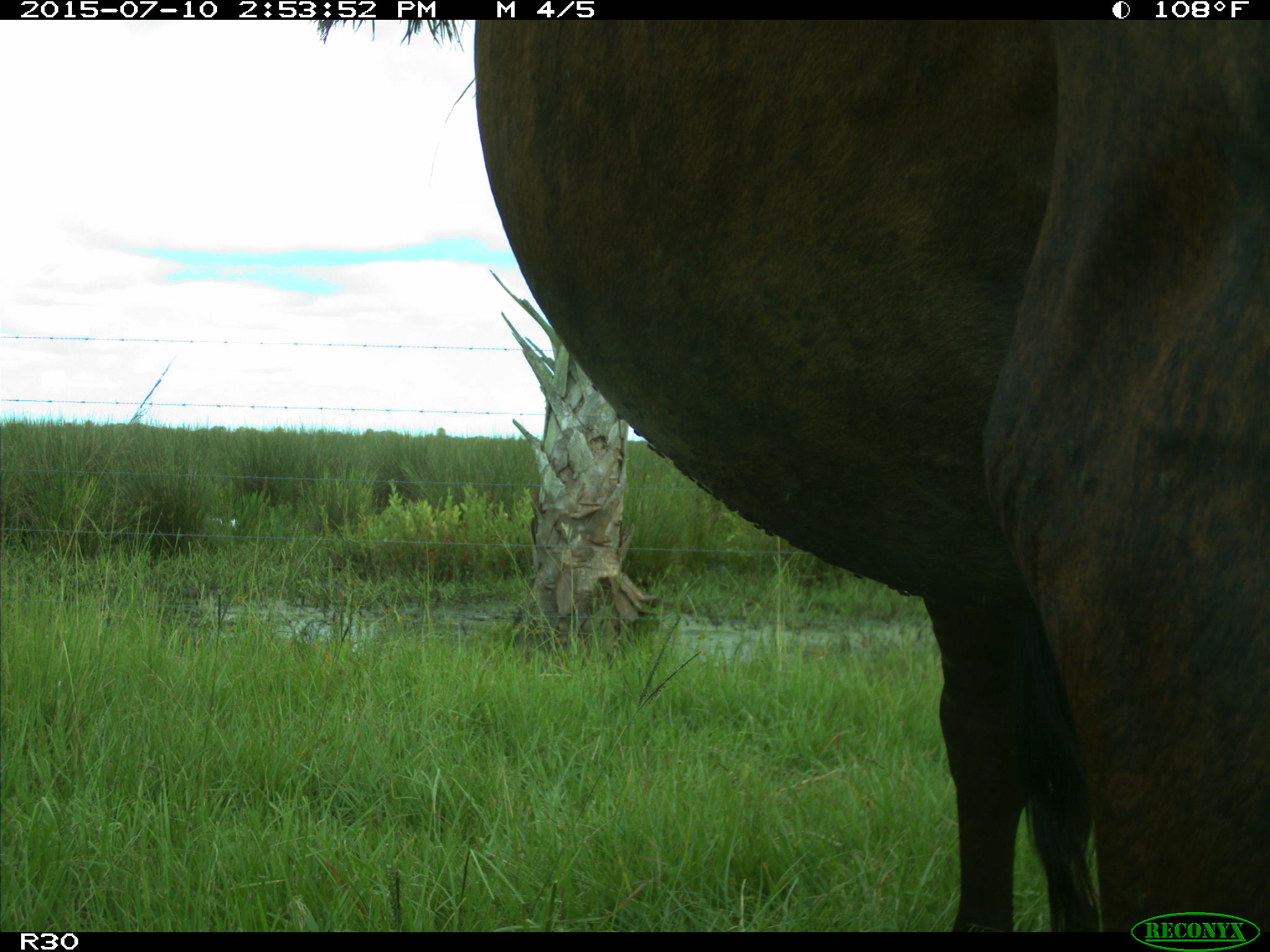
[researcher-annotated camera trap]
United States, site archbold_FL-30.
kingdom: Animalia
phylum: Chordata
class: Mammalia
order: Artiodactyla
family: Bovidae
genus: Bos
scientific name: Bos taurus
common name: domestic cow